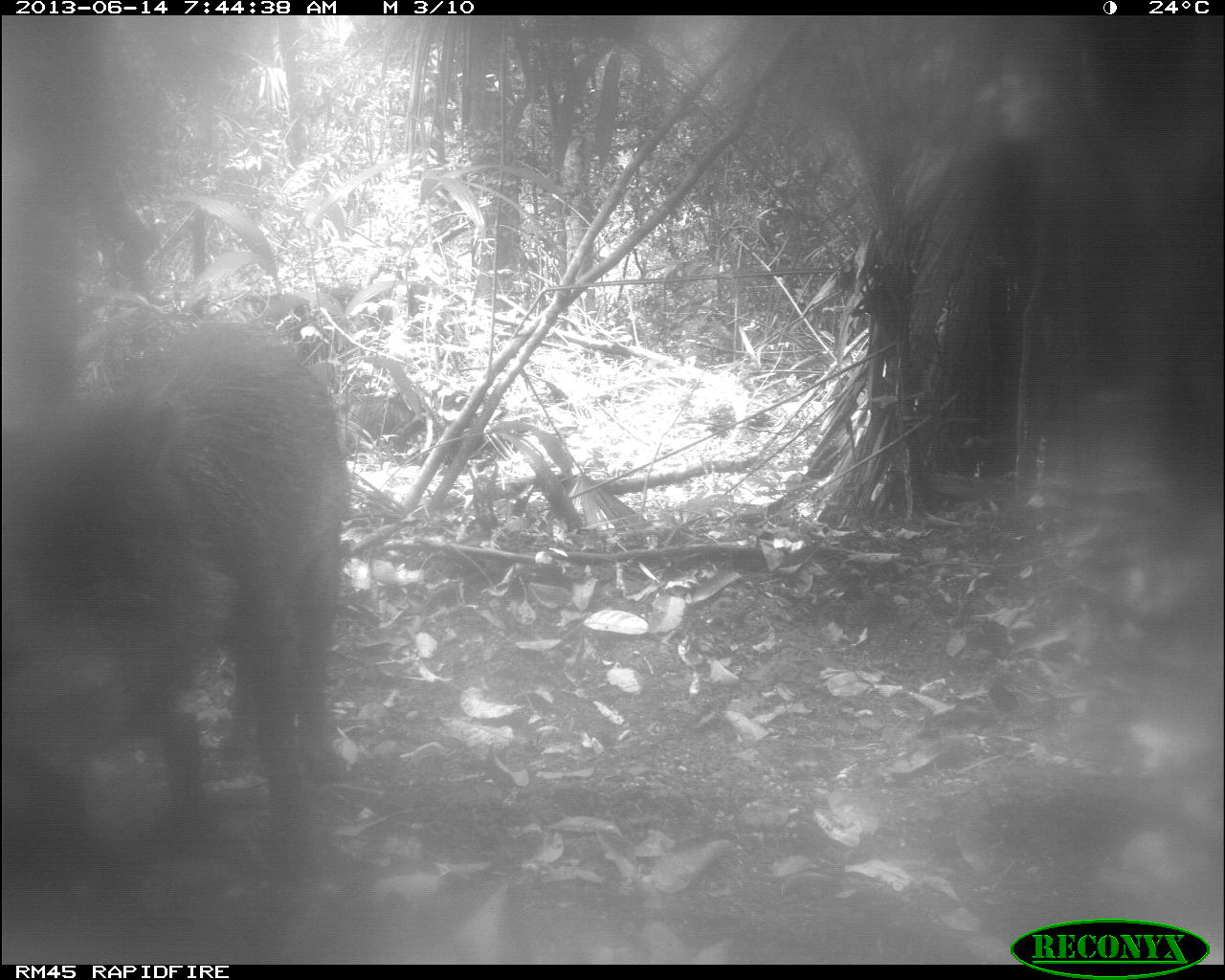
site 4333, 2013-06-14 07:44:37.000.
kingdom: Animalia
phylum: Chordata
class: Mammalia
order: Artiodactyla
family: Tayassuidae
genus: Tayassu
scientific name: Tayassu pecari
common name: white-lipped peccary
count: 3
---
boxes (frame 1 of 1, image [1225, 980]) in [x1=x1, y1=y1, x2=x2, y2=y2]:
tayassu pecari: [x1=0, y1=318, x2=352, y2=896]